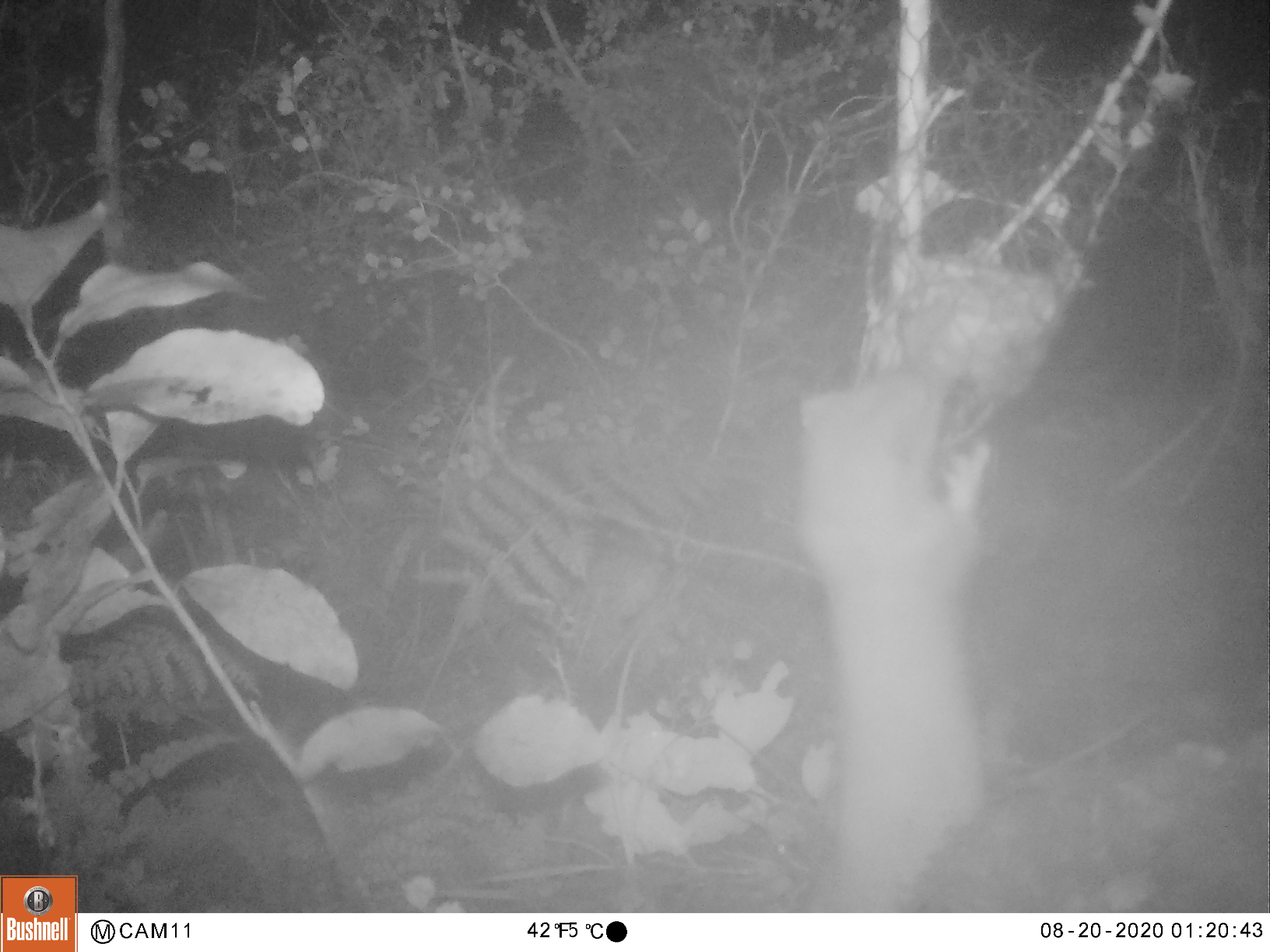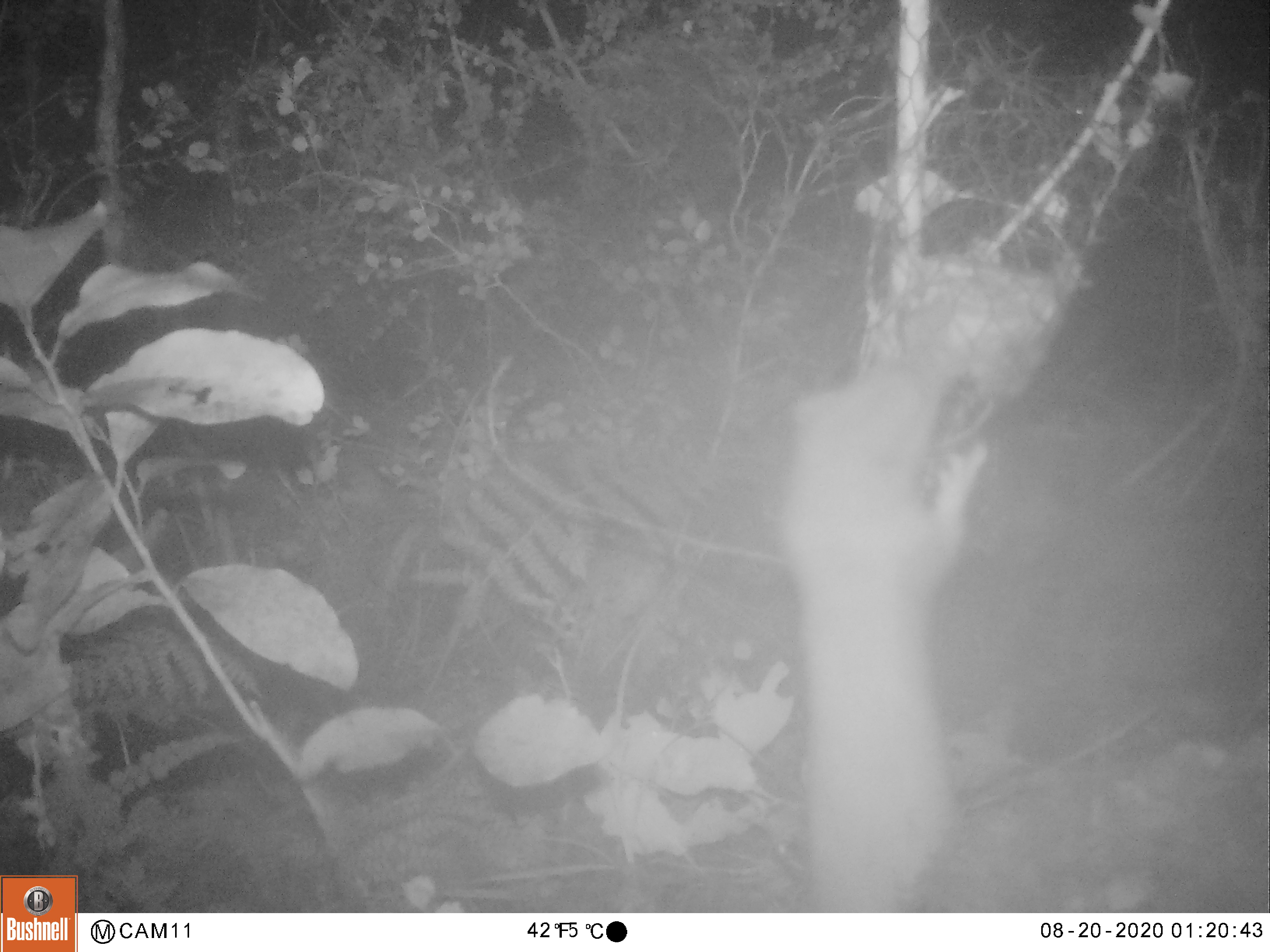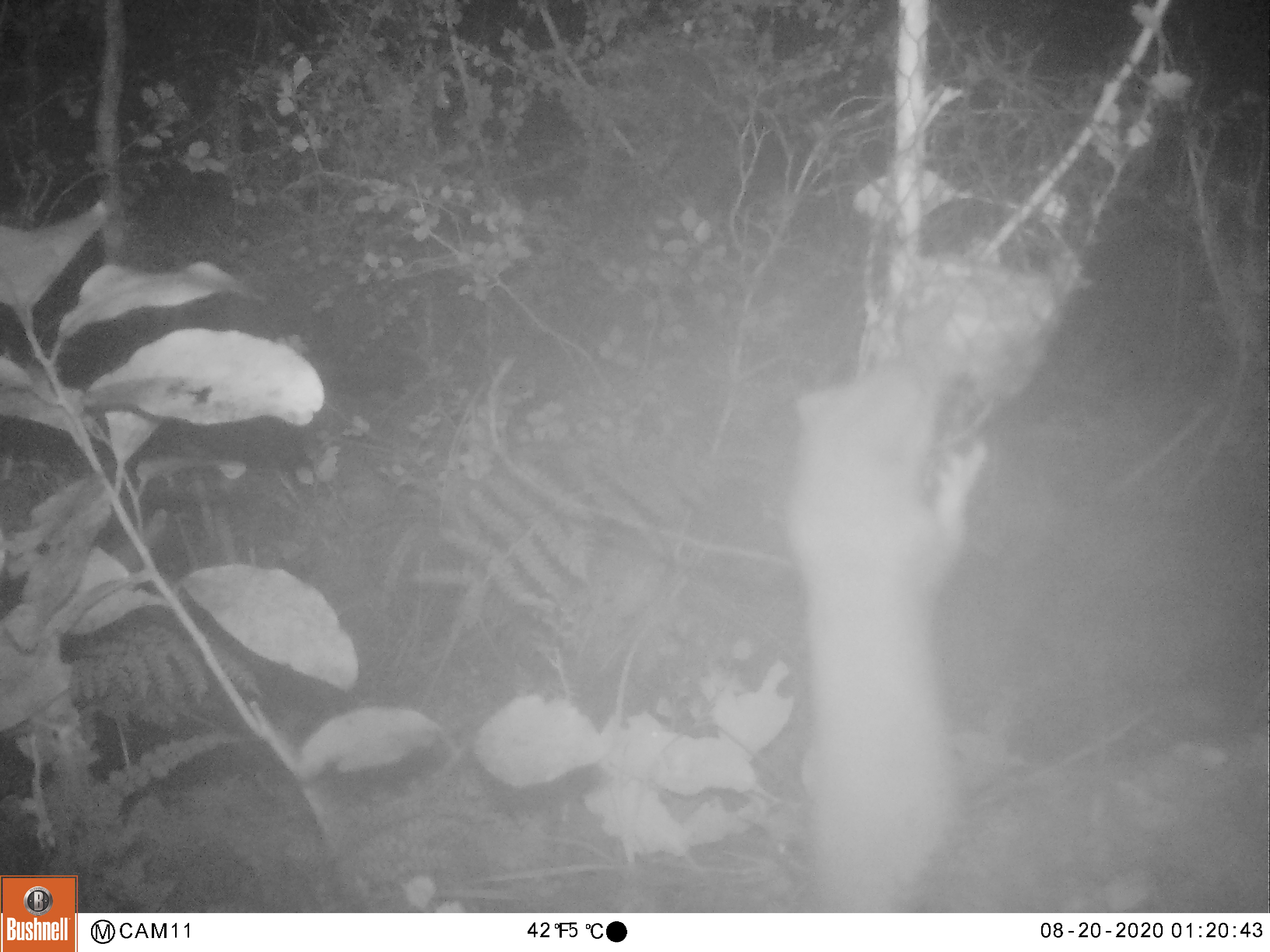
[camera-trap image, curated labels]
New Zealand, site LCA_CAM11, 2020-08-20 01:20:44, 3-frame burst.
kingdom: Animalia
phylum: Chordata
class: Mammalia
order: Carnivora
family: Mustelidae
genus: Mustela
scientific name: Mustela erminea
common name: stoat